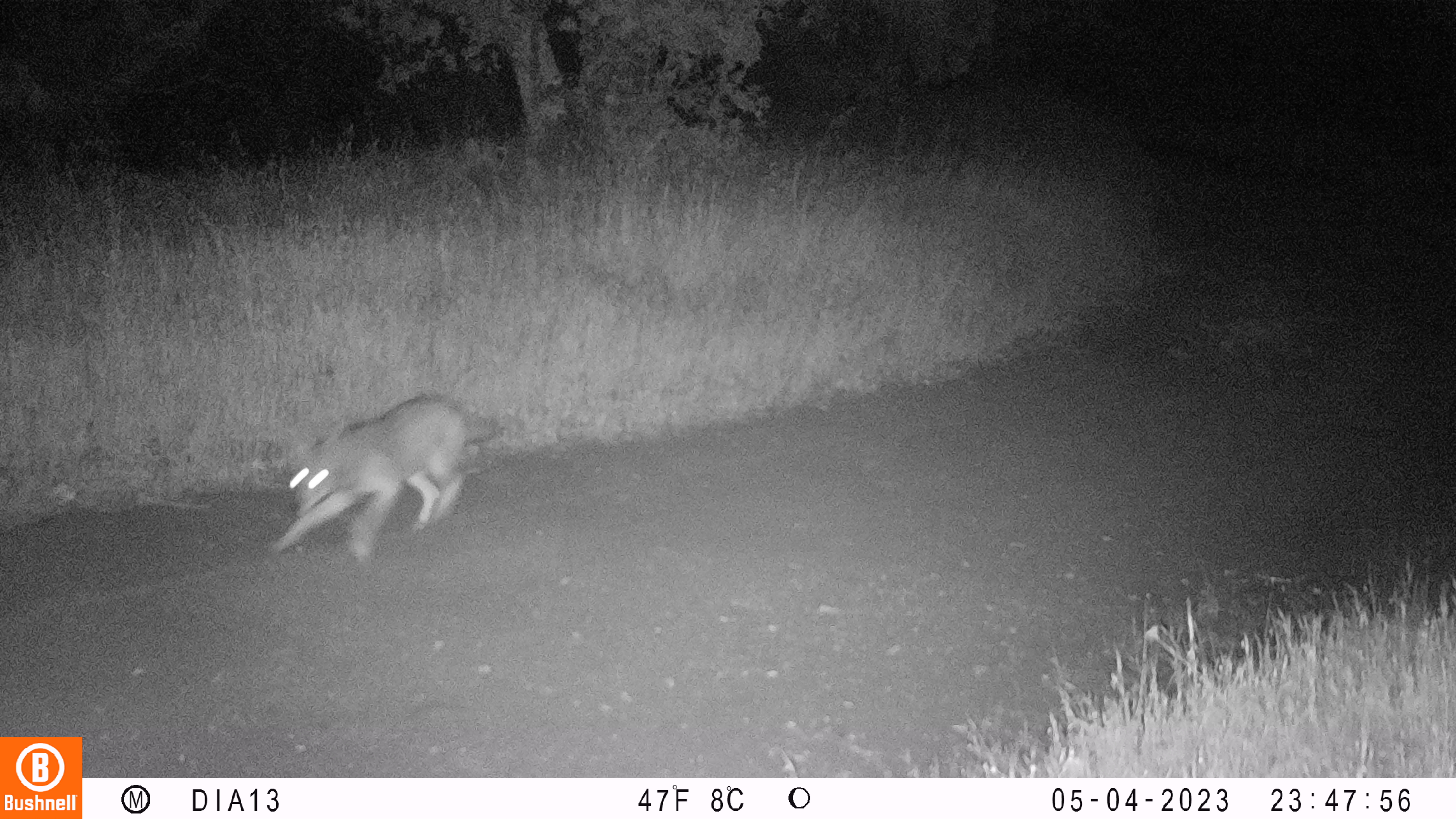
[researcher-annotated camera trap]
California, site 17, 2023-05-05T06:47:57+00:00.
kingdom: Animalia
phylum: Chordata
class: Mammalia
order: Carnivora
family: Canidae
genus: Canis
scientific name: Canis latrans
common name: coyote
Coyote (Canis latrans).